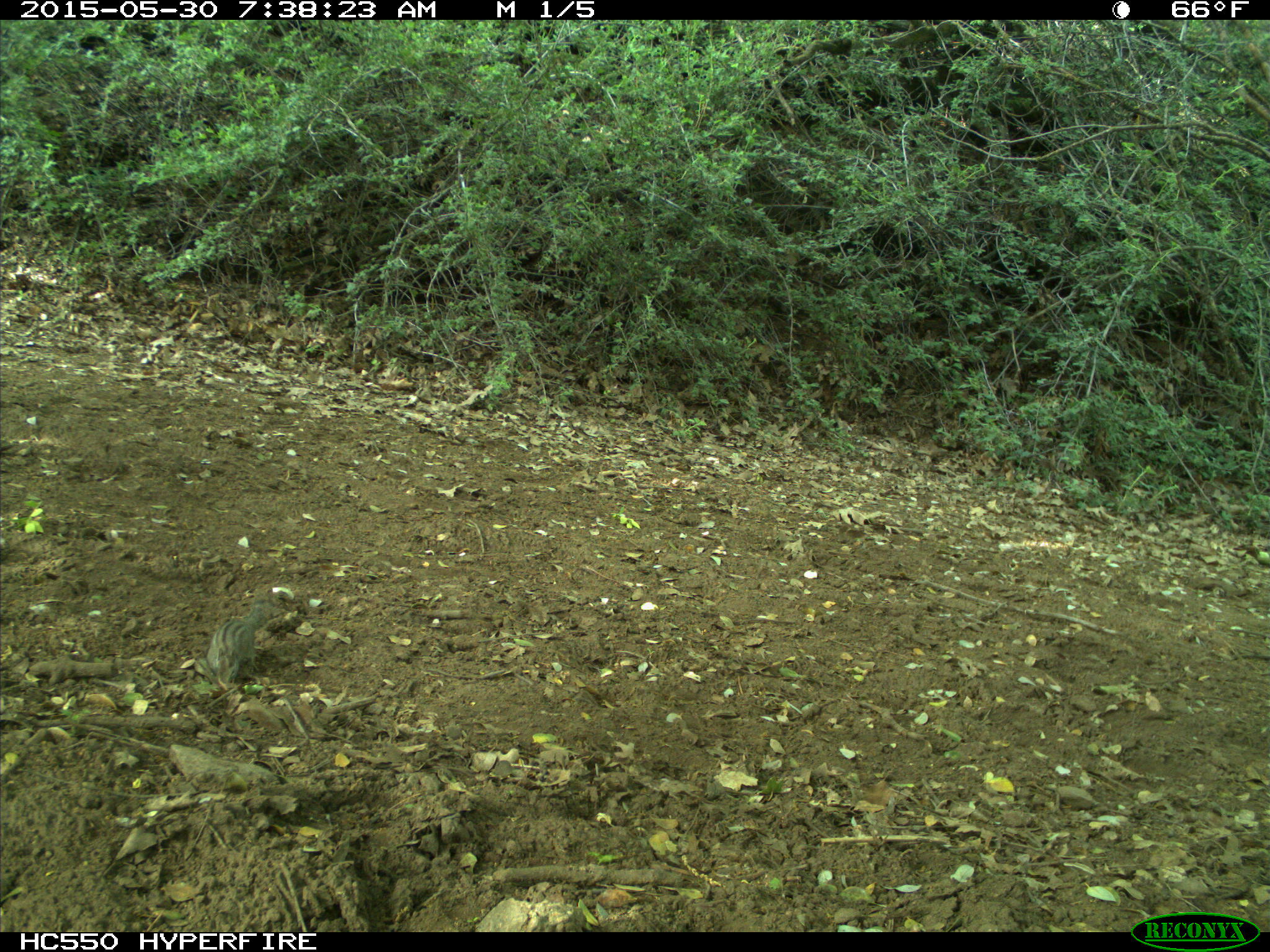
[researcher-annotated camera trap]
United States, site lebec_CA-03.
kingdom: Animalia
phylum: Chordata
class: Mammalia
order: Rodentia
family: Sciuridae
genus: Tamias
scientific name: Tamias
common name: chipmunk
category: unidentified chipmunk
Unidentified chipmunk (chipmunk) (Tamias).